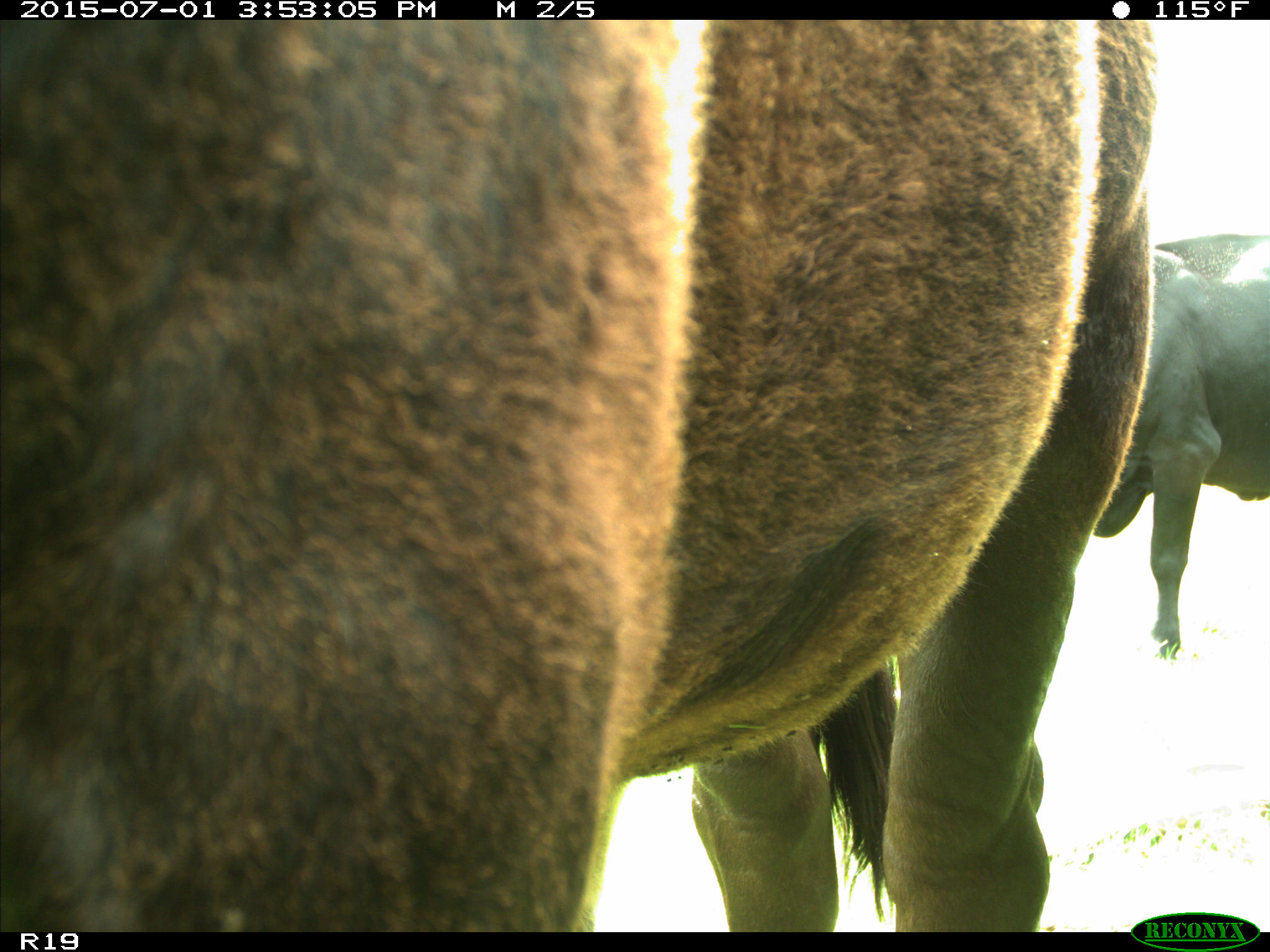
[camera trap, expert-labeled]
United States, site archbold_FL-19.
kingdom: Animalia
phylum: Chordata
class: Mammalia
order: Artiodactyla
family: Bovidae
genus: Bos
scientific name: Bos taurus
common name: domestic cow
Bos taurus (domestic cow).